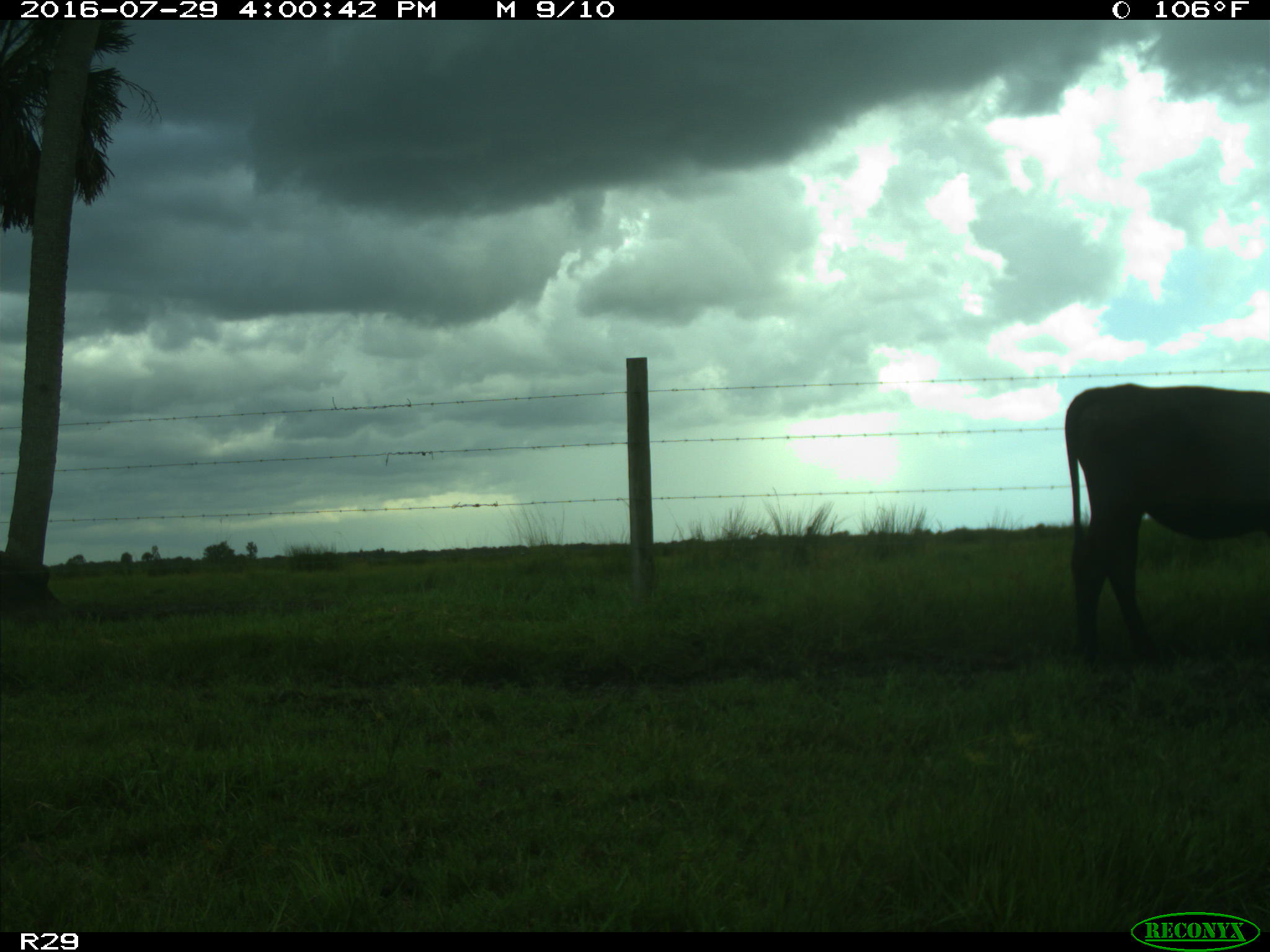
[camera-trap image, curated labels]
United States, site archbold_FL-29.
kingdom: Animalia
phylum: Chordata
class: Mammalia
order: Artiodactyla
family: Bovidae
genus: Bos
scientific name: Bos taurus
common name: domestic cow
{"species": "Bos taurus (domestic cow)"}